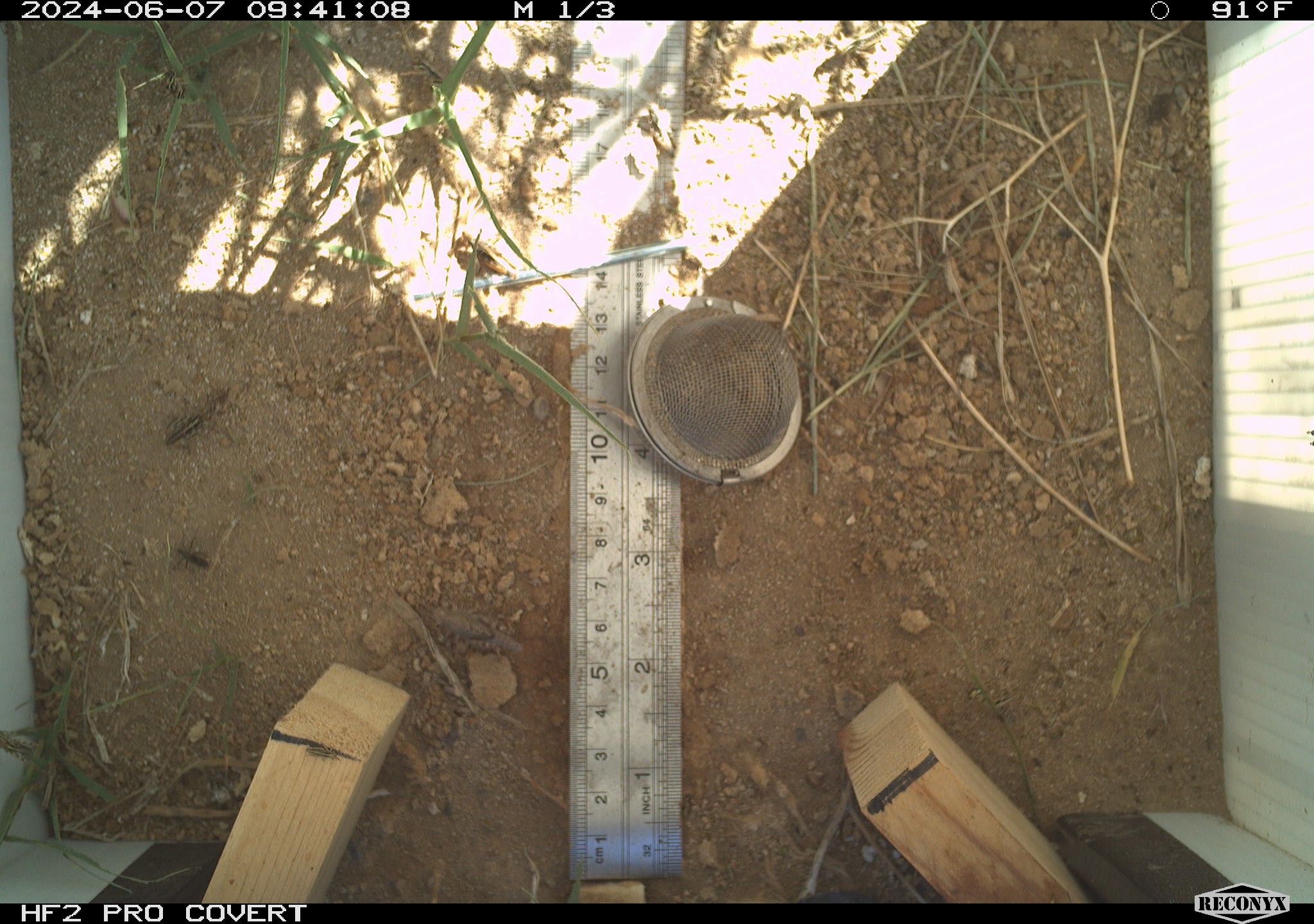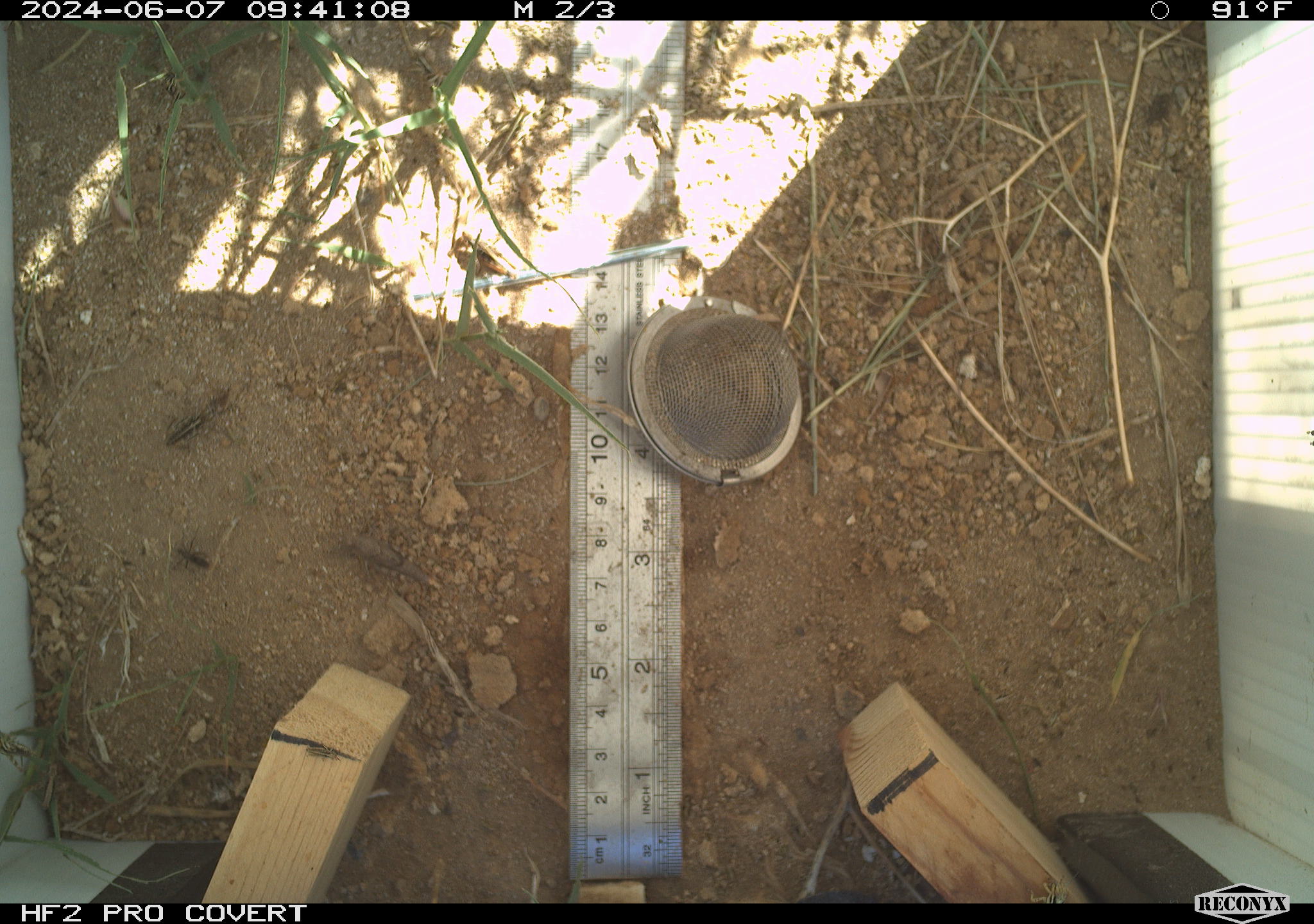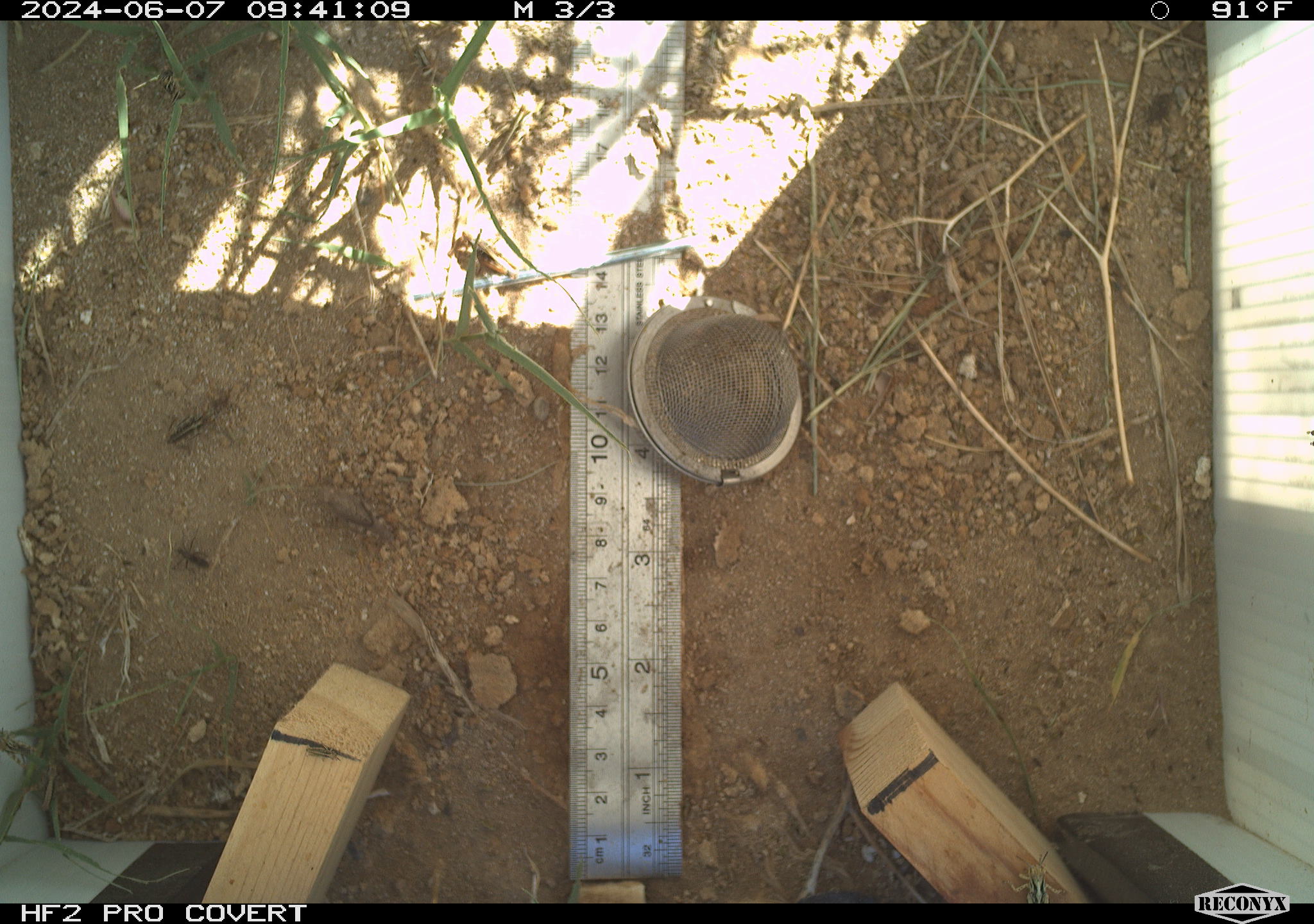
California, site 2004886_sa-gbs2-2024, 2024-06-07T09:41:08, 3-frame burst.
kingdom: Animalia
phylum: Arthropoda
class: Insecta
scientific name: Insecta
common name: insect